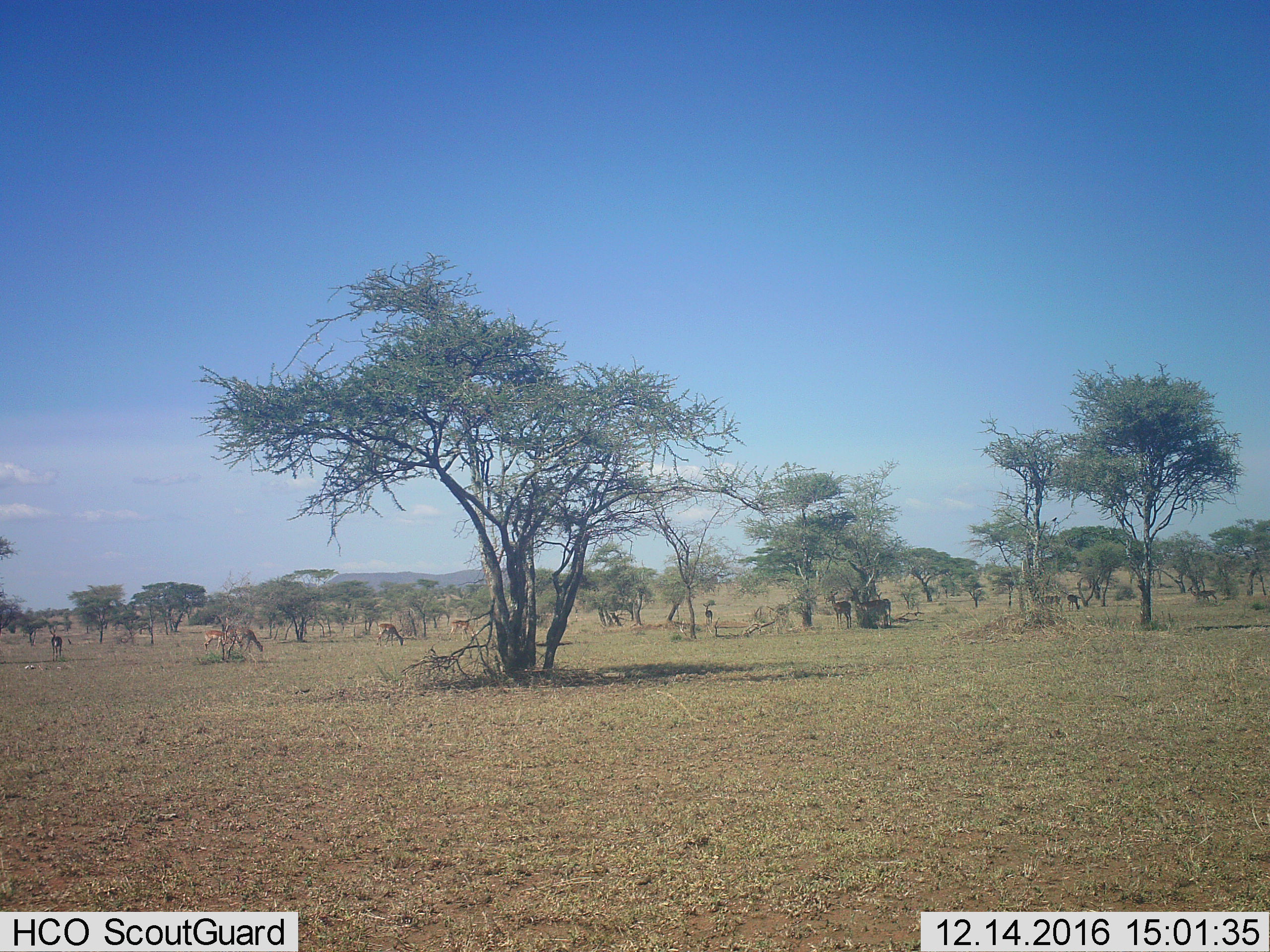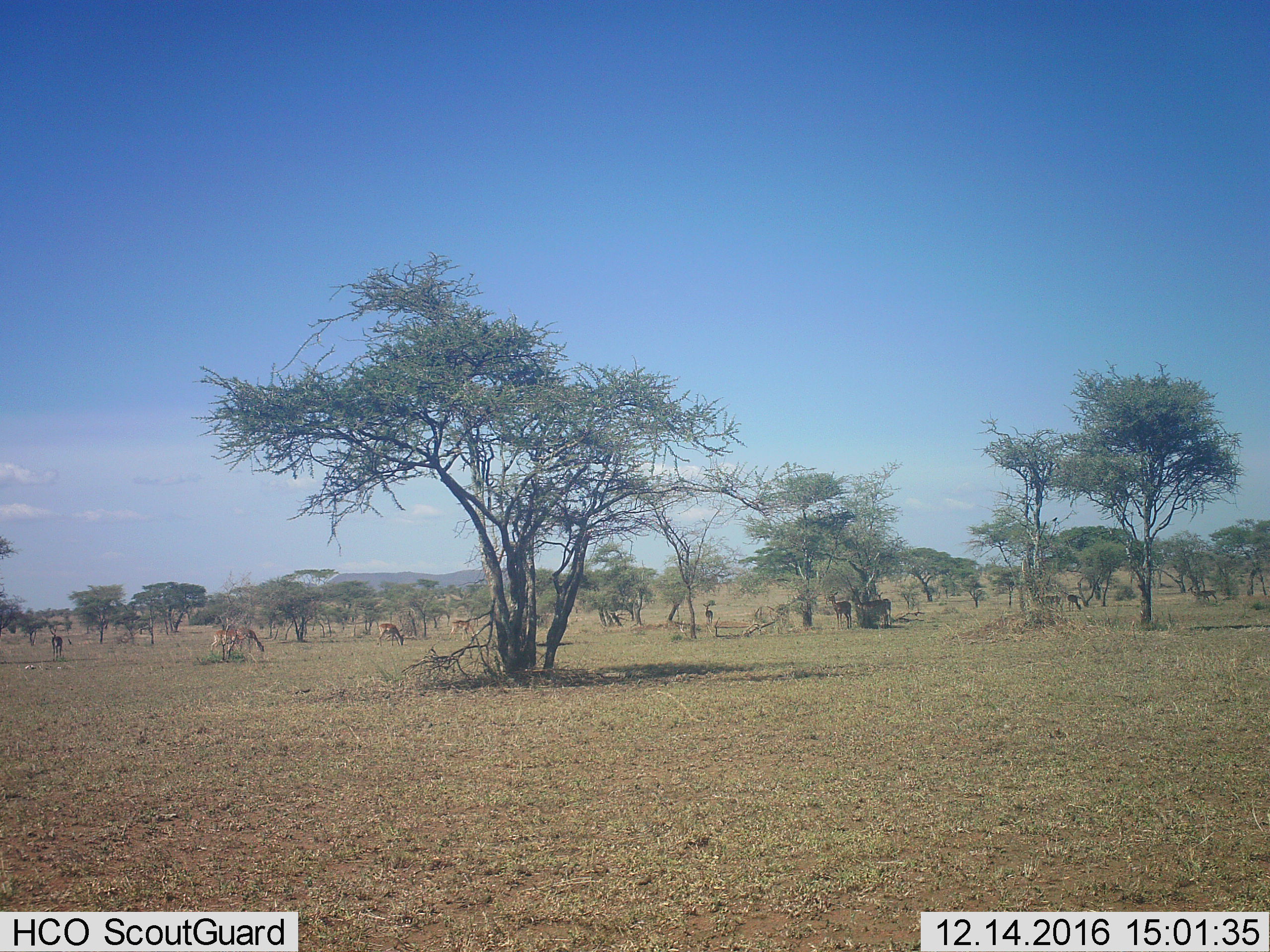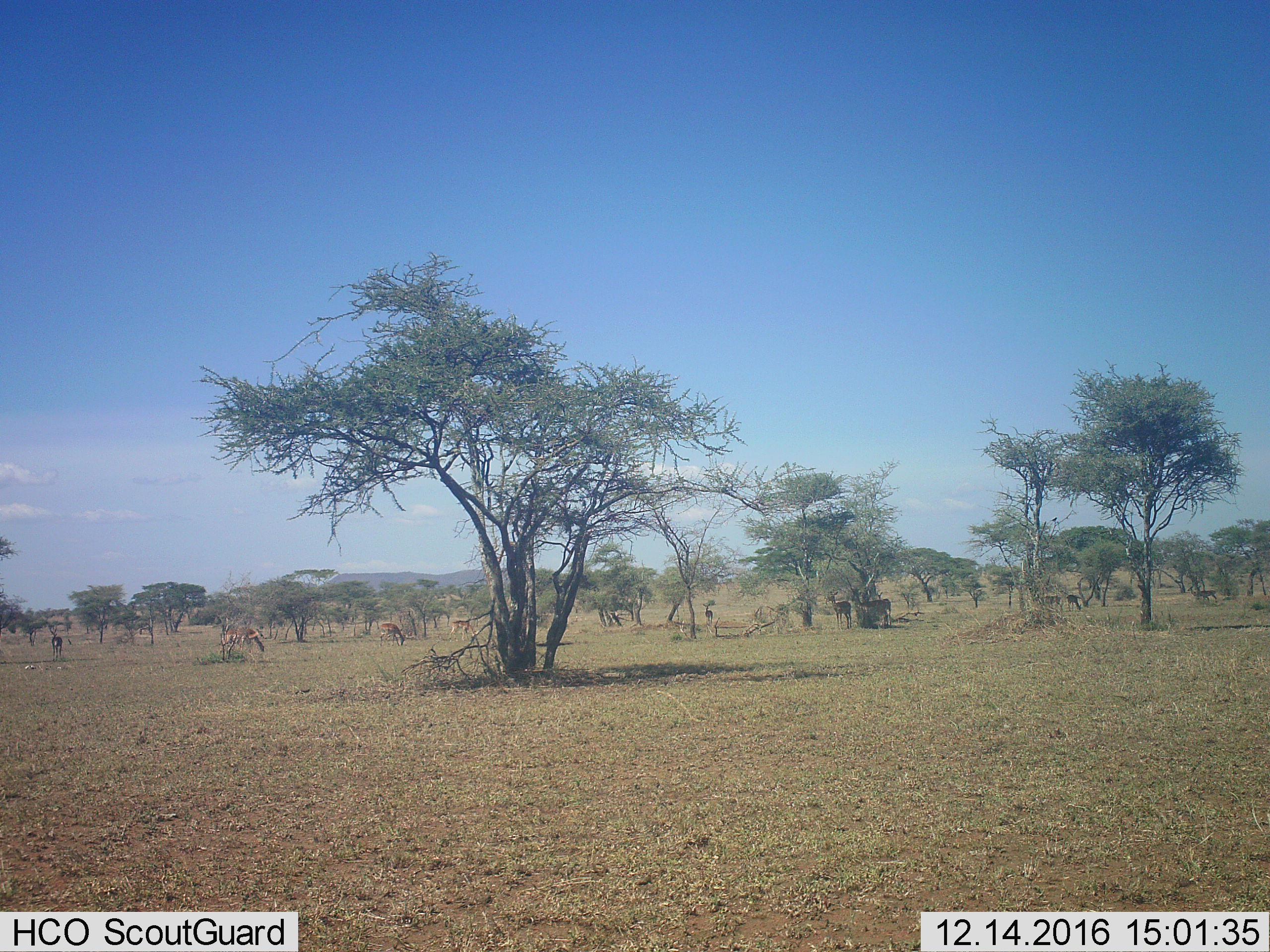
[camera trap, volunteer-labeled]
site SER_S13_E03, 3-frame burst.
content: unidentified animal